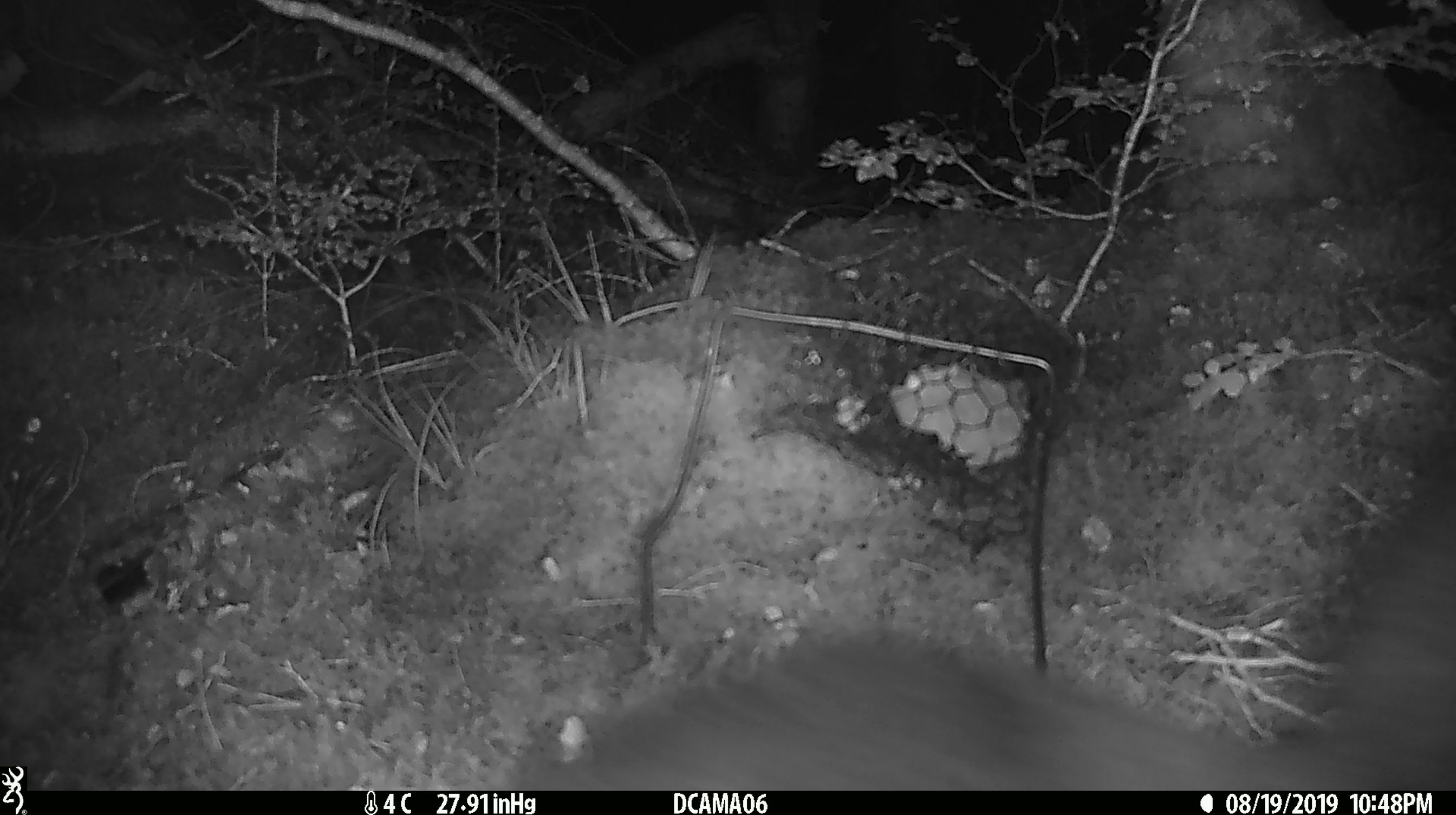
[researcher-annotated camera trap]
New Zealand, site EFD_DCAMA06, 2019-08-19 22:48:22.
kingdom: Animalia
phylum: Chordata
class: Mammalia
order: Diprotodontia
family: Phalangeridae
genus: Trichosurus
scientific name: Trichosurus vulpecula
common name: common brushtail possum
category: possum